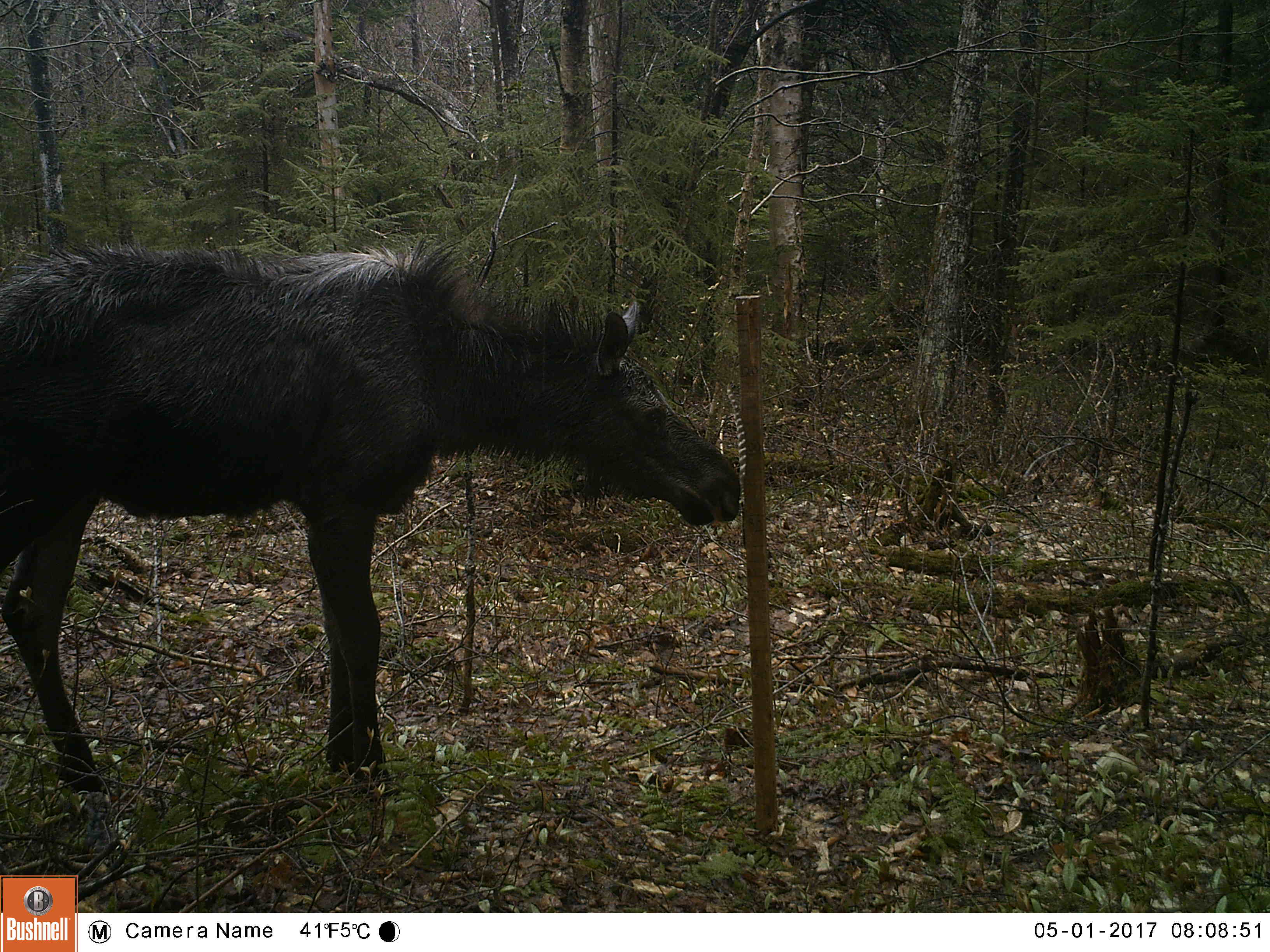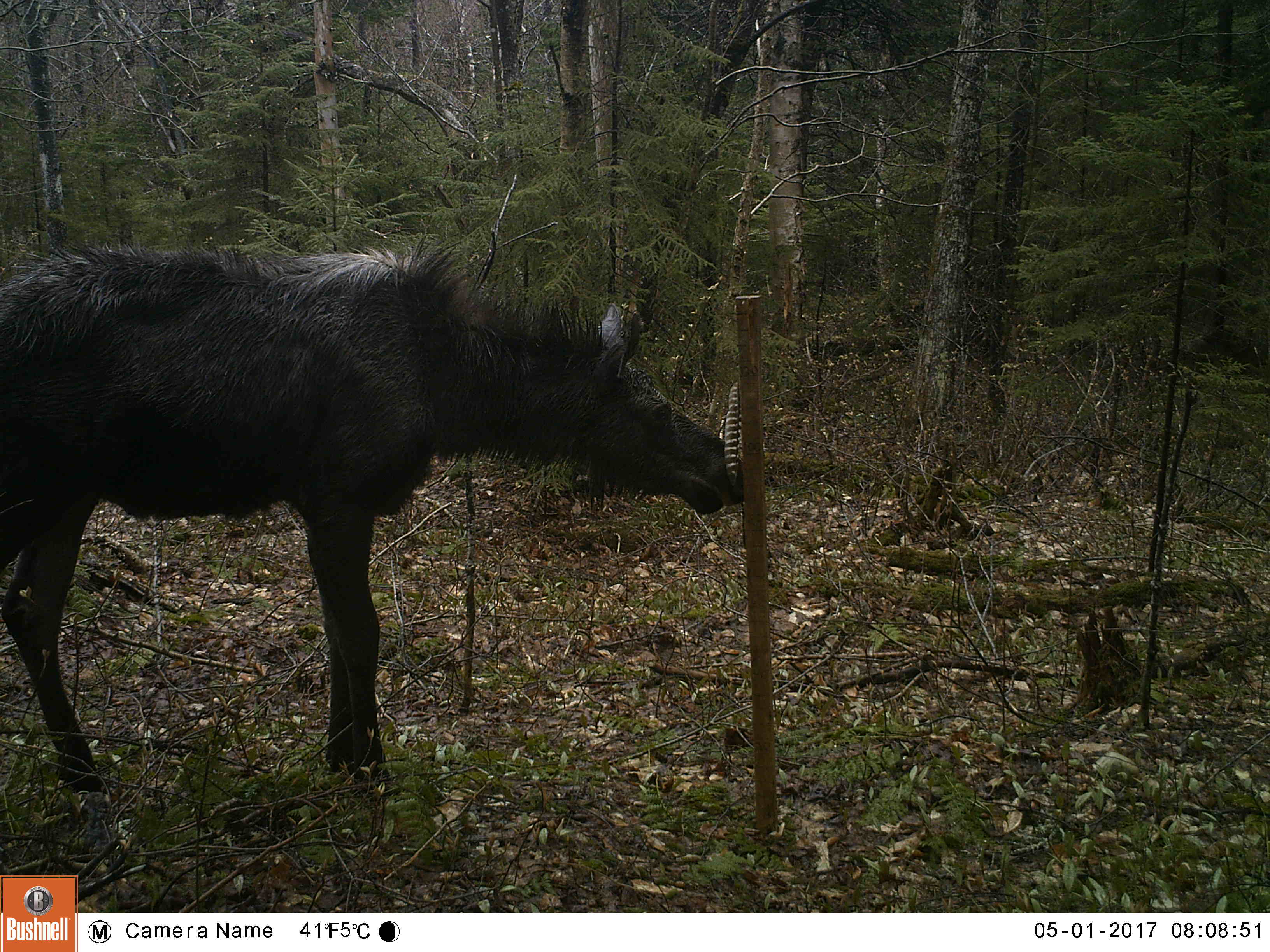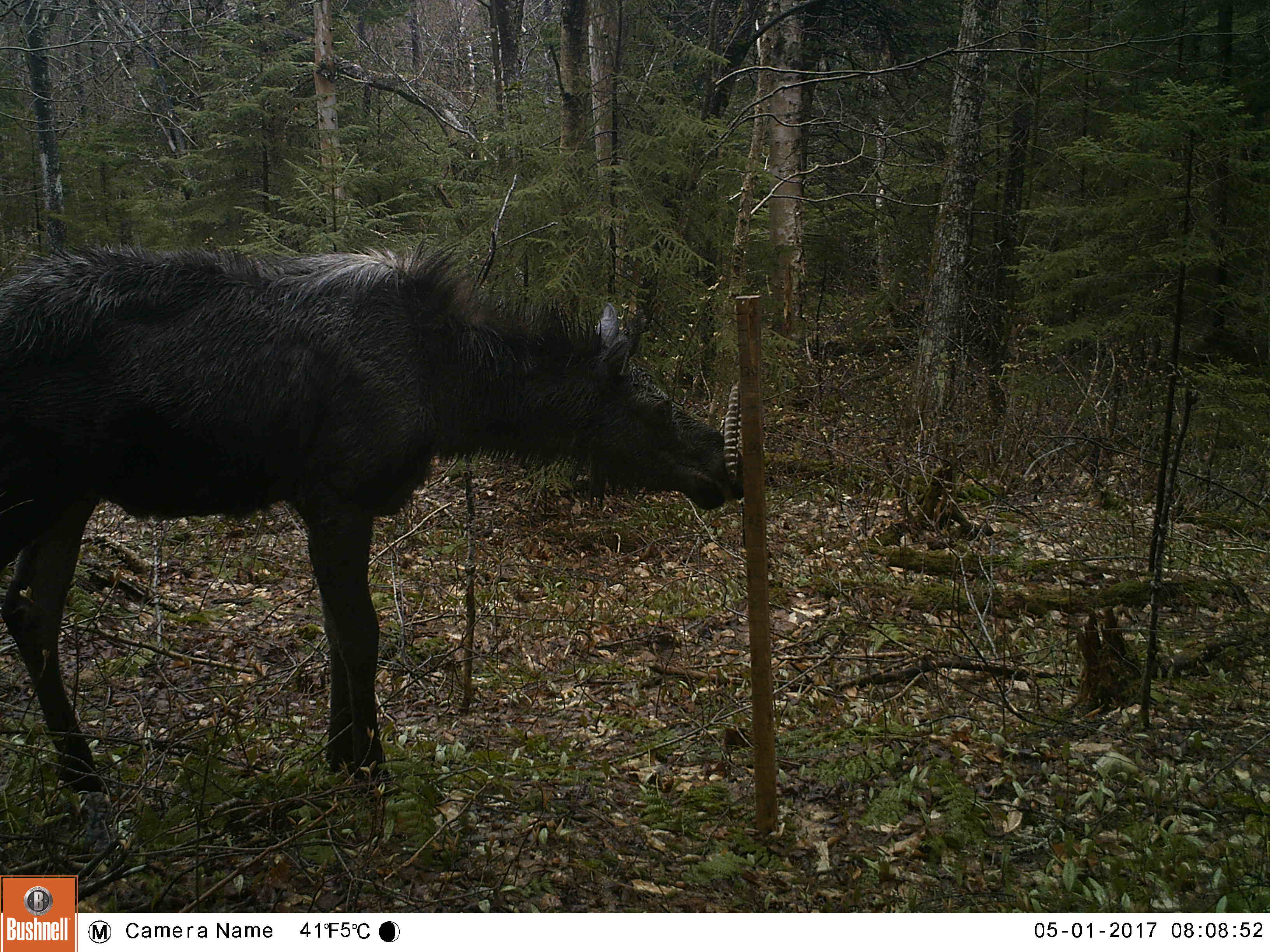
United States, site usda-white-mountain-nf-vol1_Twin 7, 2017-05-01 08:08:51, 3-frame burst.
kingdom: Animalia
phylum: Chordata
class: Mammalia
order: Artiodactyla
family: Cervidae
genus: Alces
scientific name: Alces alces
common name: moose